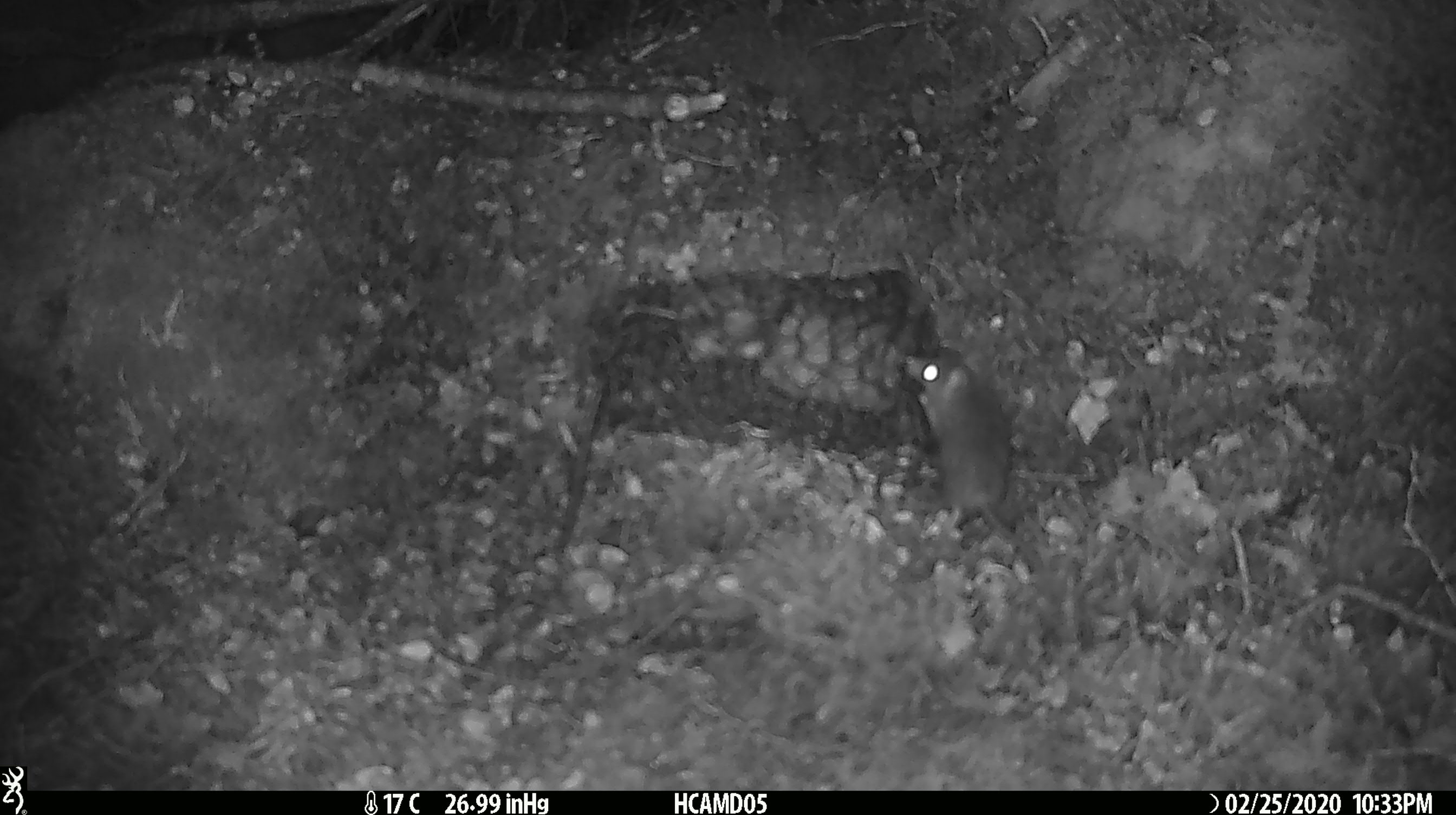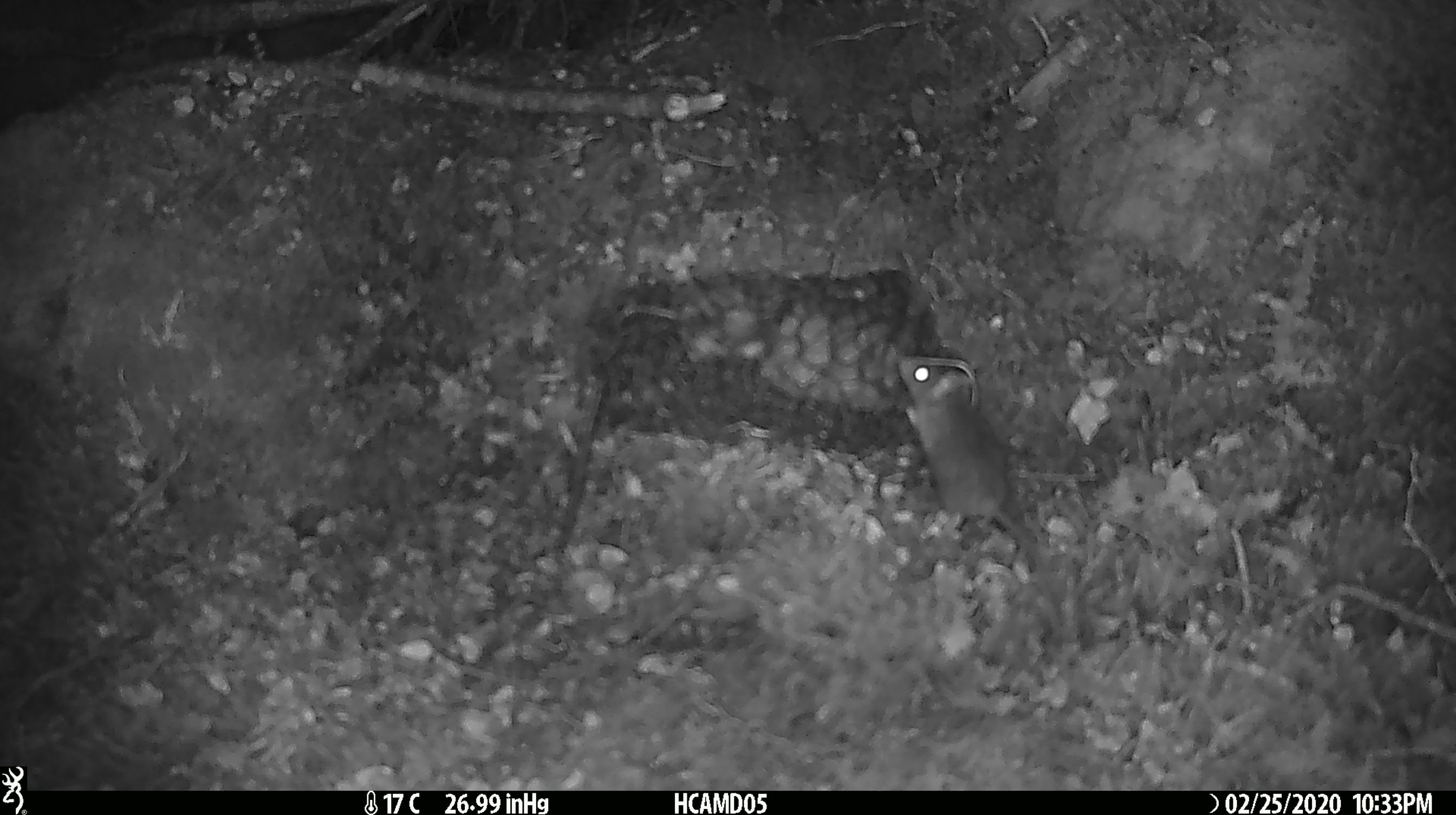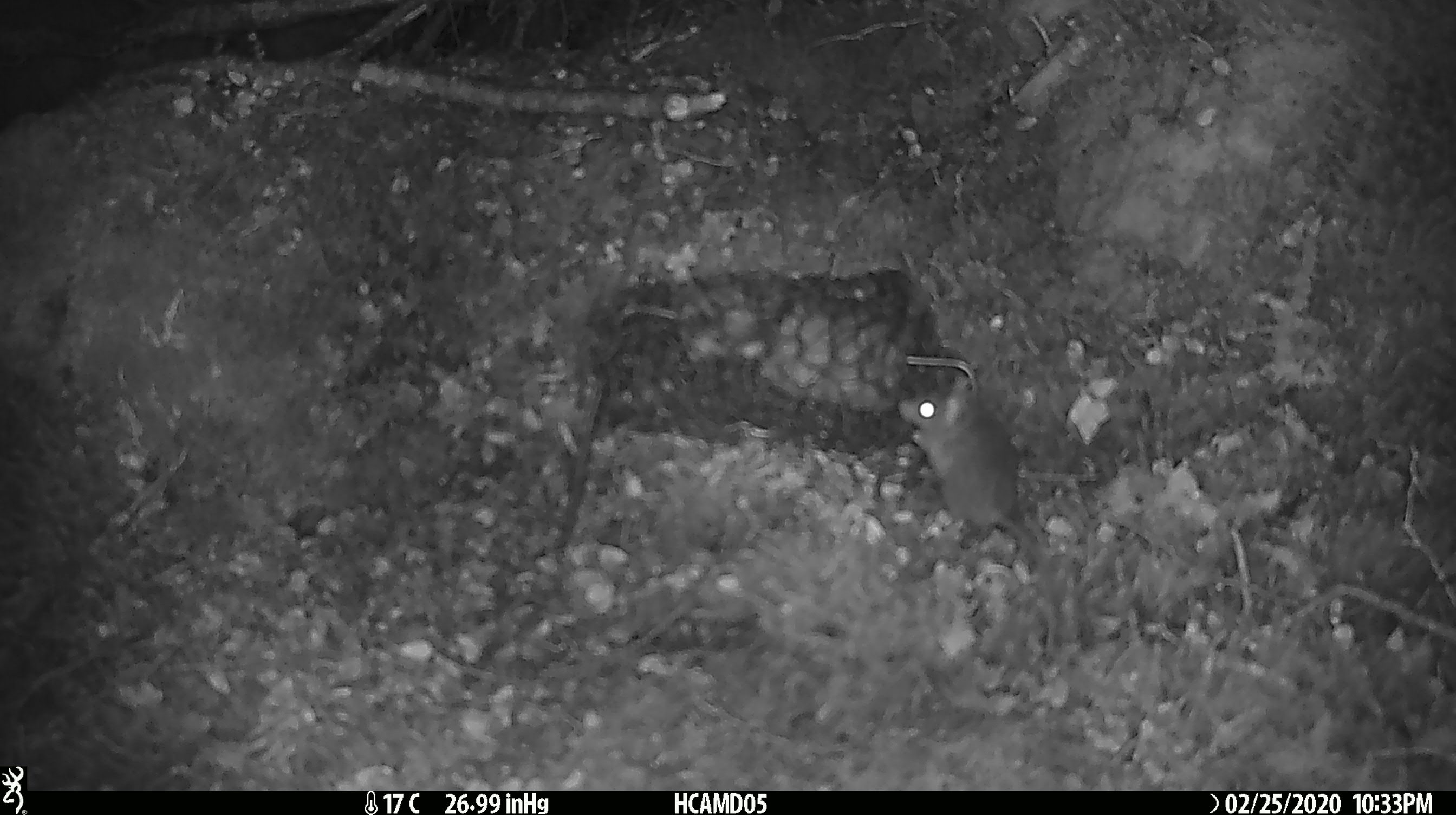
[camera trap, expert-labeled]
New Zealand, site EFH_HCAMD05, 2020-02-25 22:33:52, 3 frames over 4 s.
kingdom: Animalia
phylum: Chordata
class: Mammalia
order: Rodentia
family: Muridae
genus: Mus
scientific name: Mus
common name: mouse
Mouse (Mus).